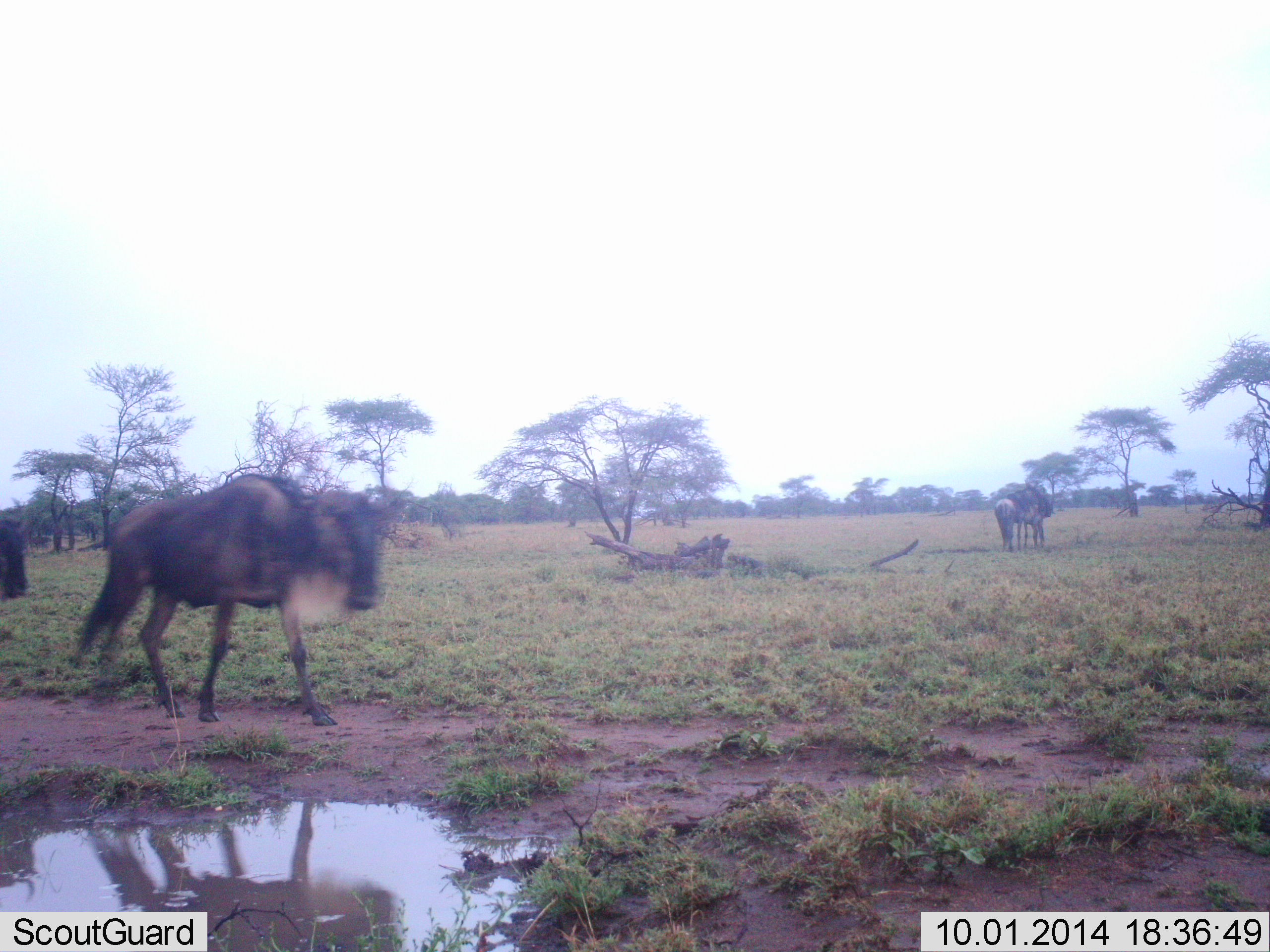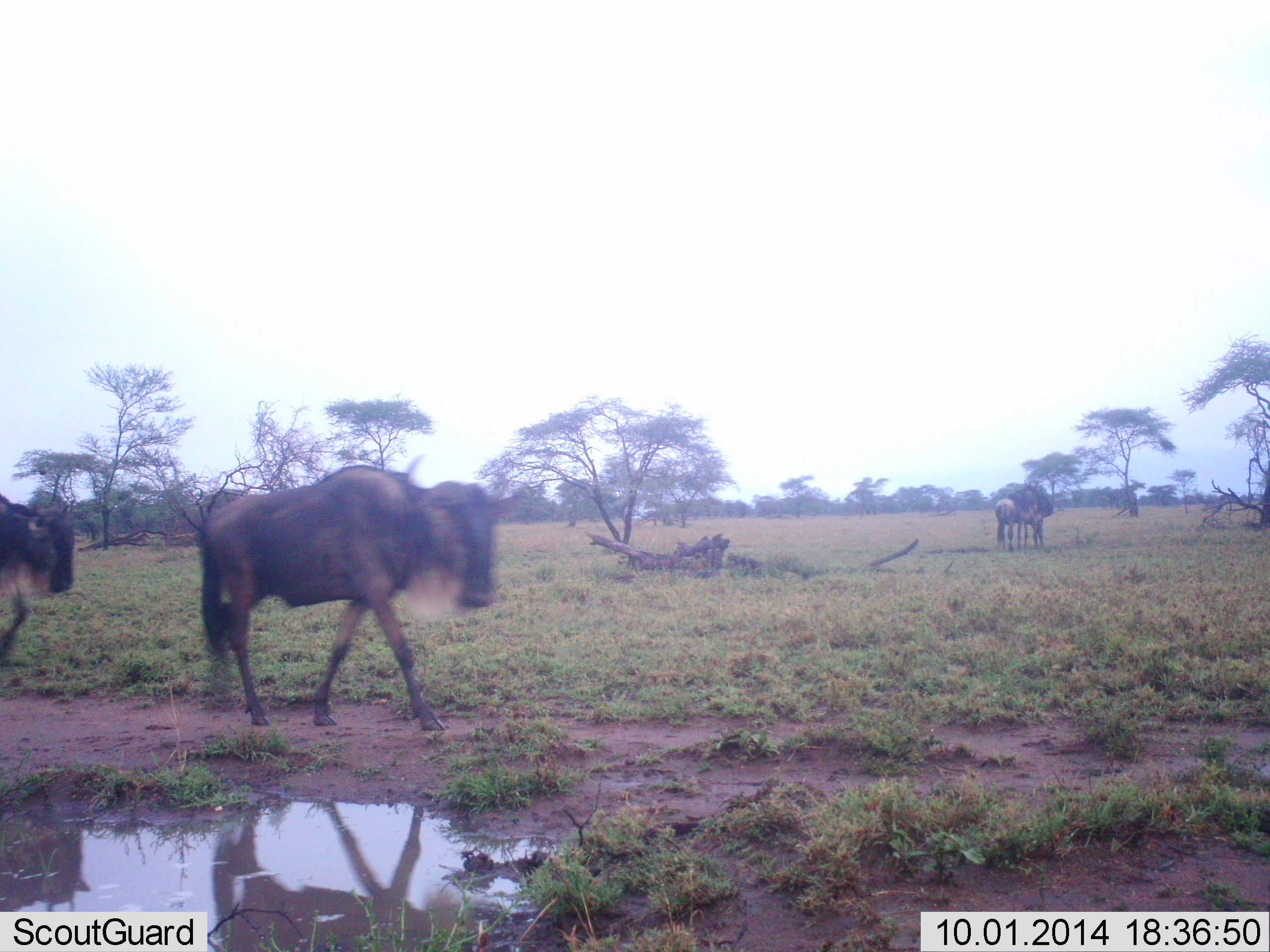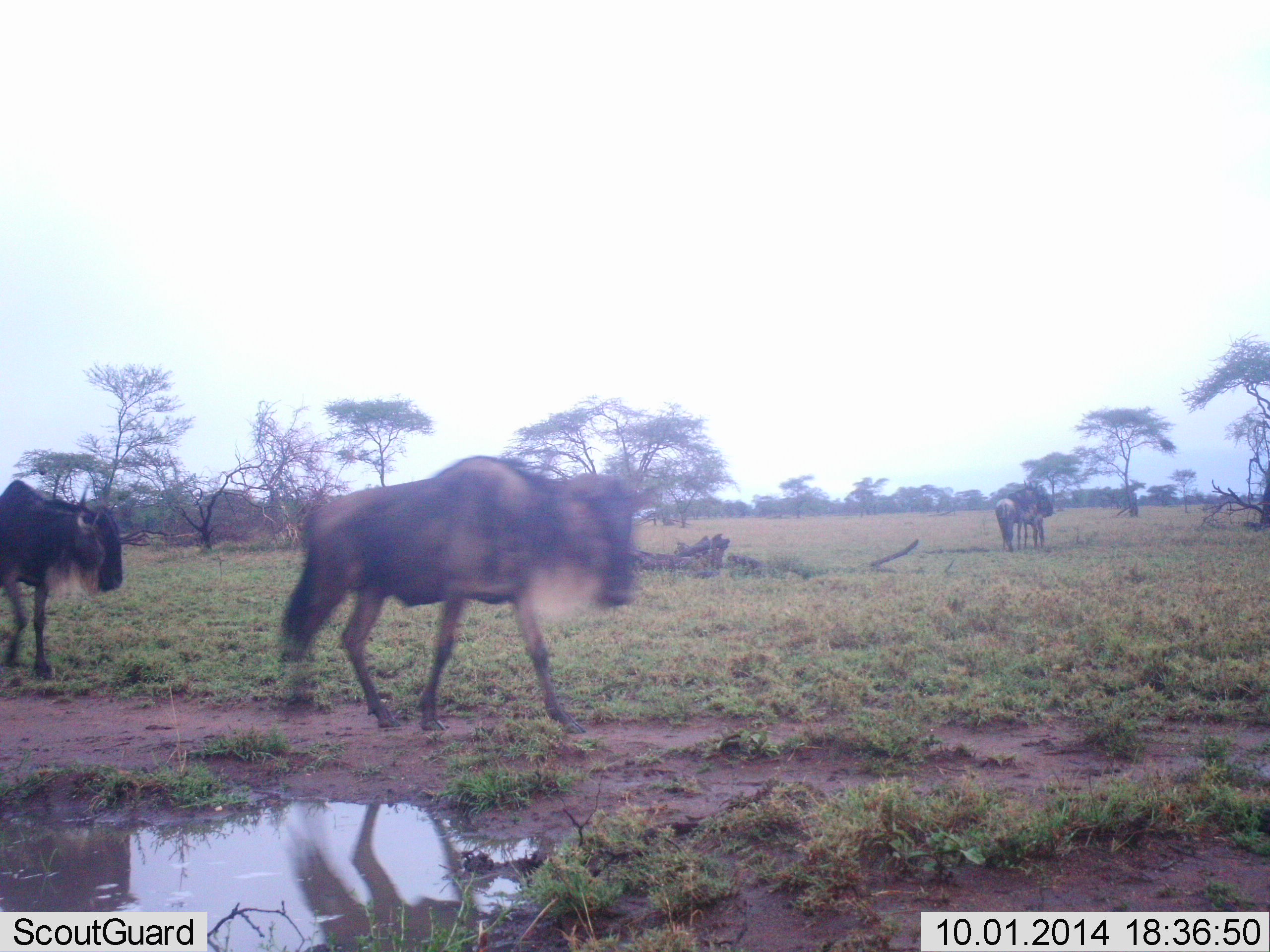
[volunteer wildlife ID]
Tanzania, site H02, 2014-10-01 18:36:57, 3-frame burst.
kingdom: Animalia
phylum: Chordata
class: Mammalia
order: Artiodactyla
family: Bovidae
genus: Connochaetes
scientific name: Connochaetes taurinus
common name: blue wildebeest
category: wildebeest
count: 3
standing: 60%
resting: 0%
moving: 90%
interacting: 10%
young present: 0%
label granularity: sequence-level